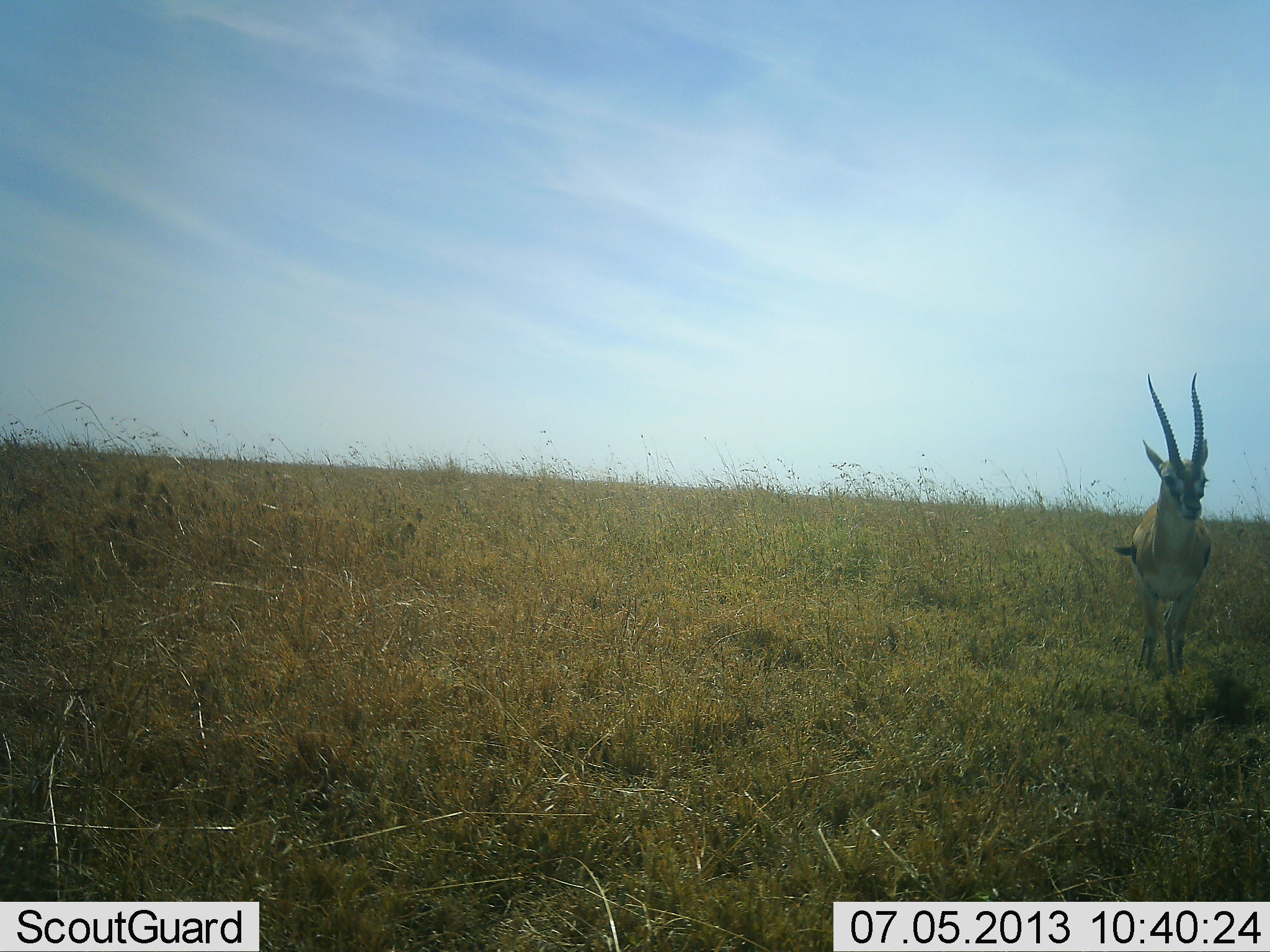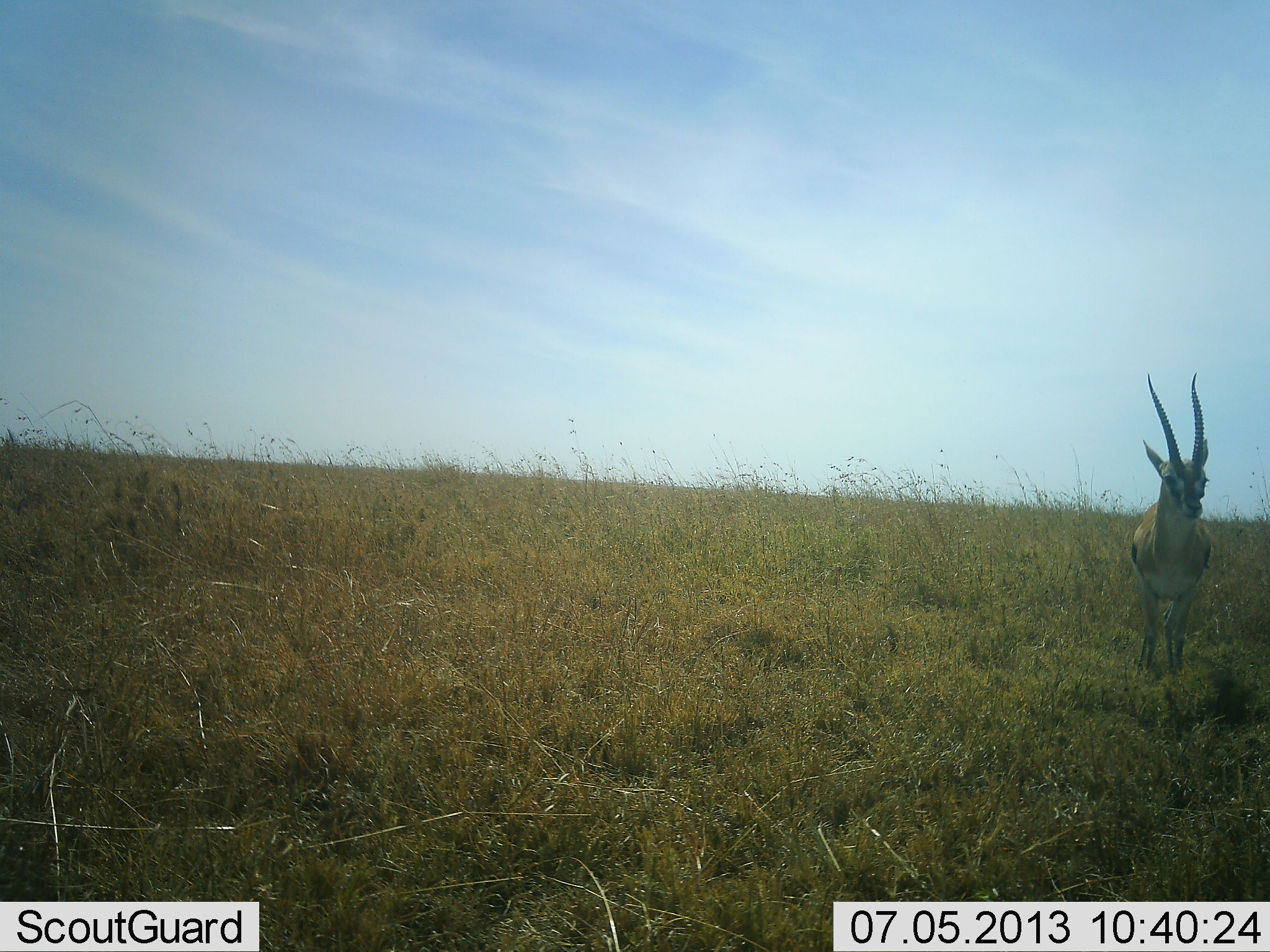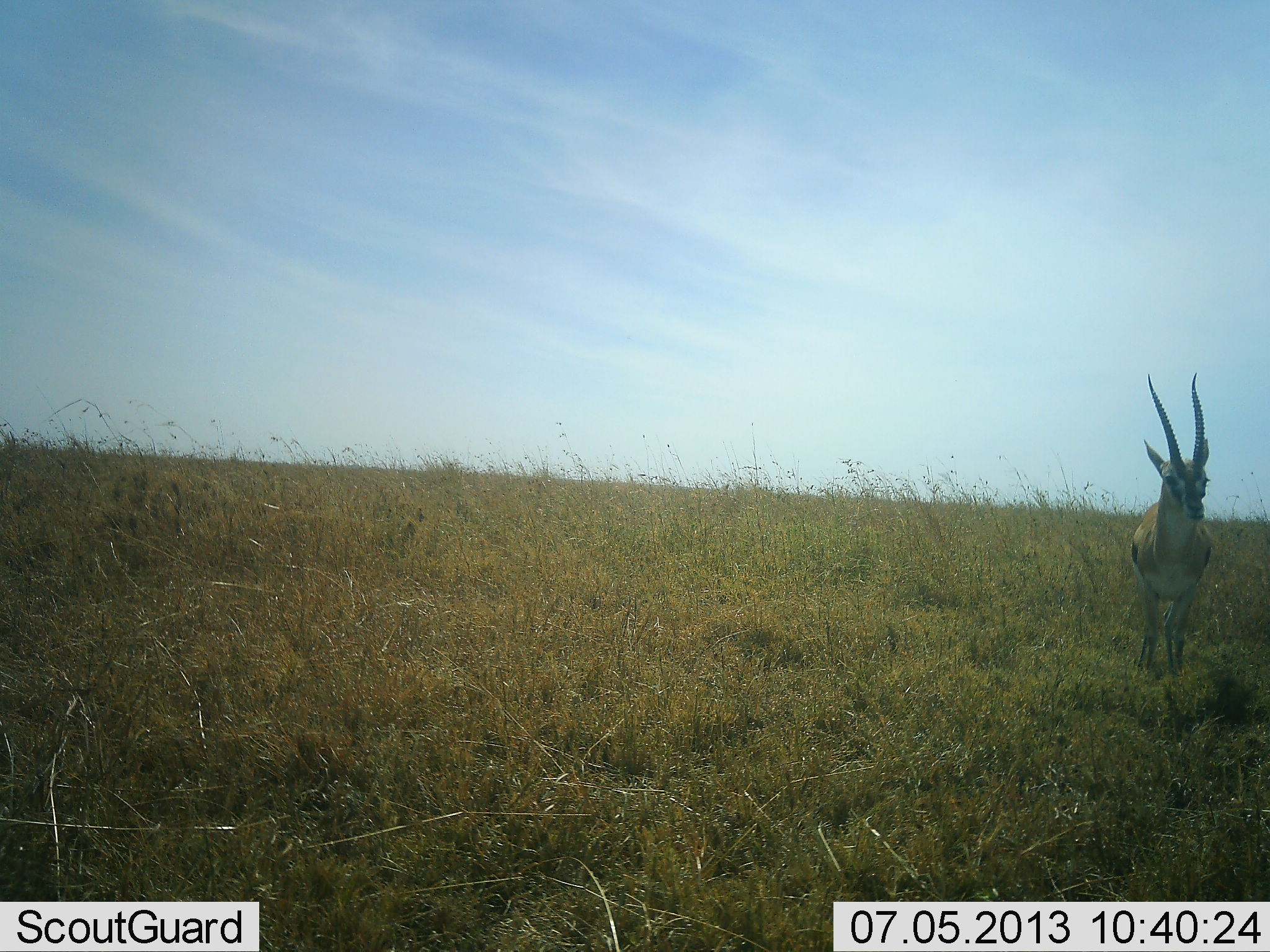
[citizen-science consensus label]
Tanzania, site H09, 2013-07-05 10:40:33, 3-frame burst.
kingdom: Animalia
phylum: Chordata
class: Mammalia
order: Artiodactyla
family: Bovidae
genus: Eudorcas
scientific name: Eudorcas thomsonii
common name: thomson's gazelle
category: gazellethomsons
Gazellethomsons (thomson's gazelle) (Eudorcas thomsonii), count 1. Behavior (volunteer vote fractions): standing 100%, resting 5%, moving 0%, interacting 0%. Young present (vote fraction): 0%. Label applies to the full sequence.